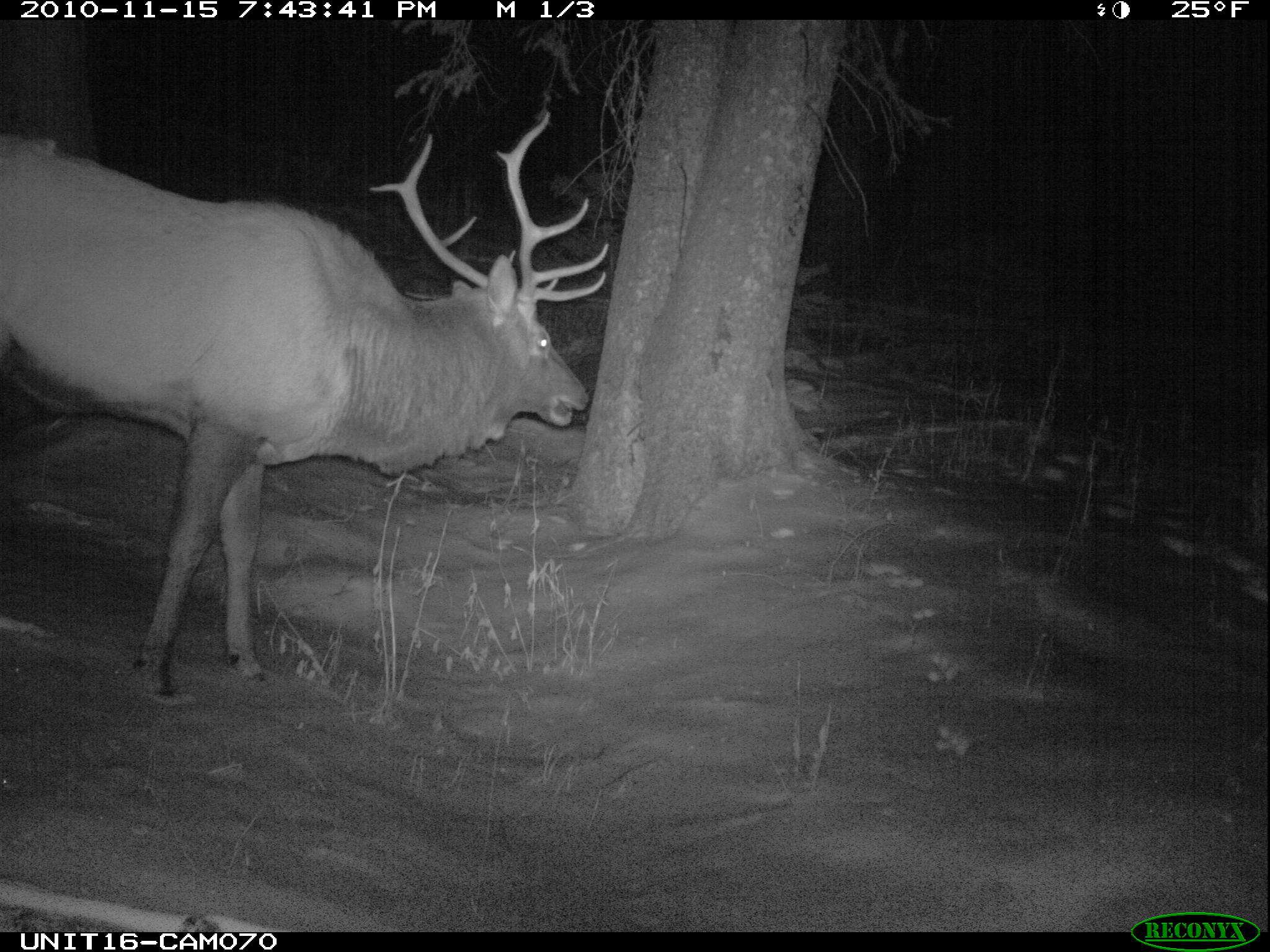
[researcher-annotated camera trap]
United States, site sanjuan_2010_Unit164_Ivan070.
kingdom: Animalia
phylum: Chordata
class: Mammalia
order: Artiodactyla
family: Cervidae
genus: Cervus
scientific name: Cervus elaphus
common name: red deer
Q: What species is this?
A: Cervus elaphus (red deer).